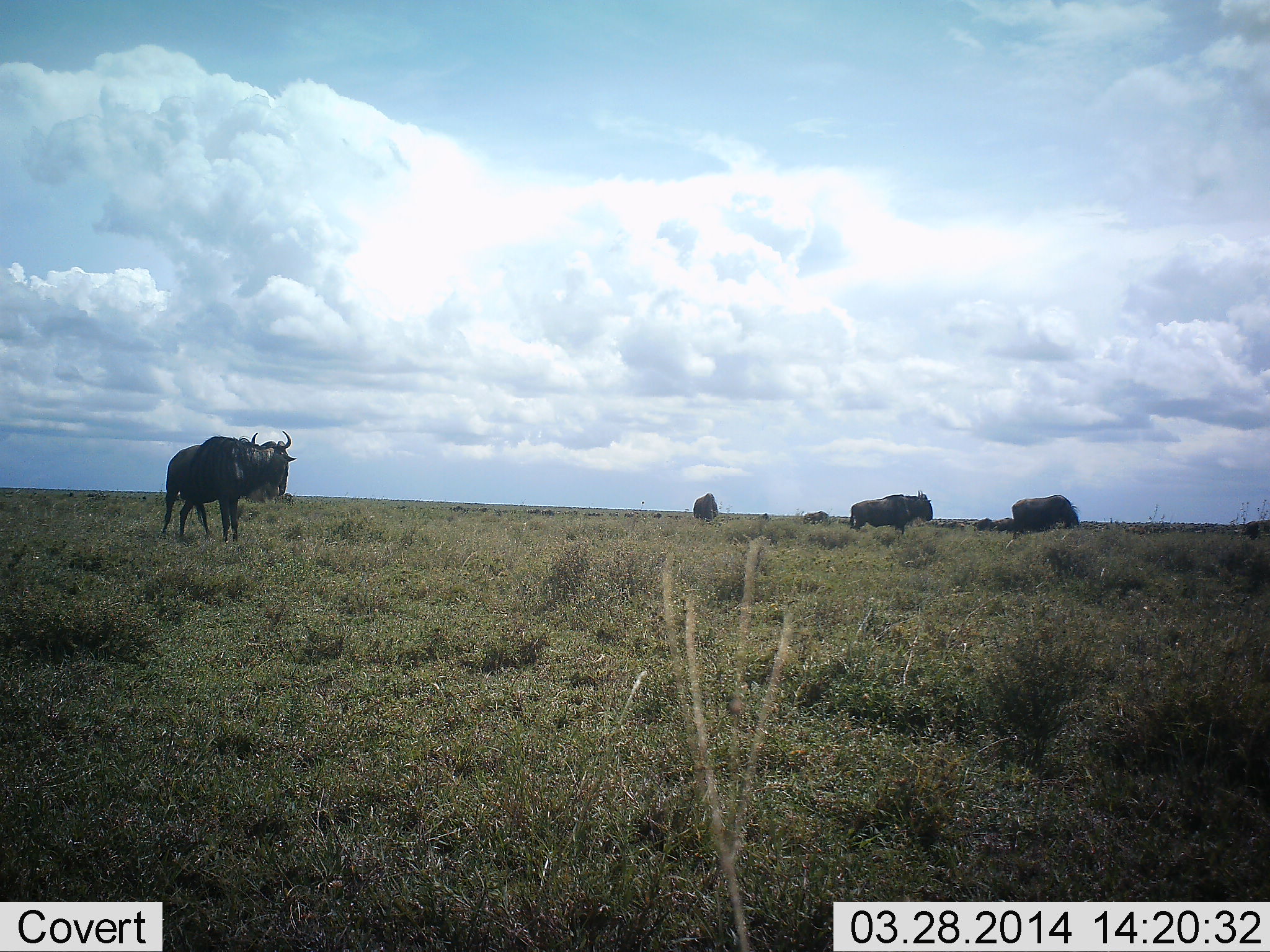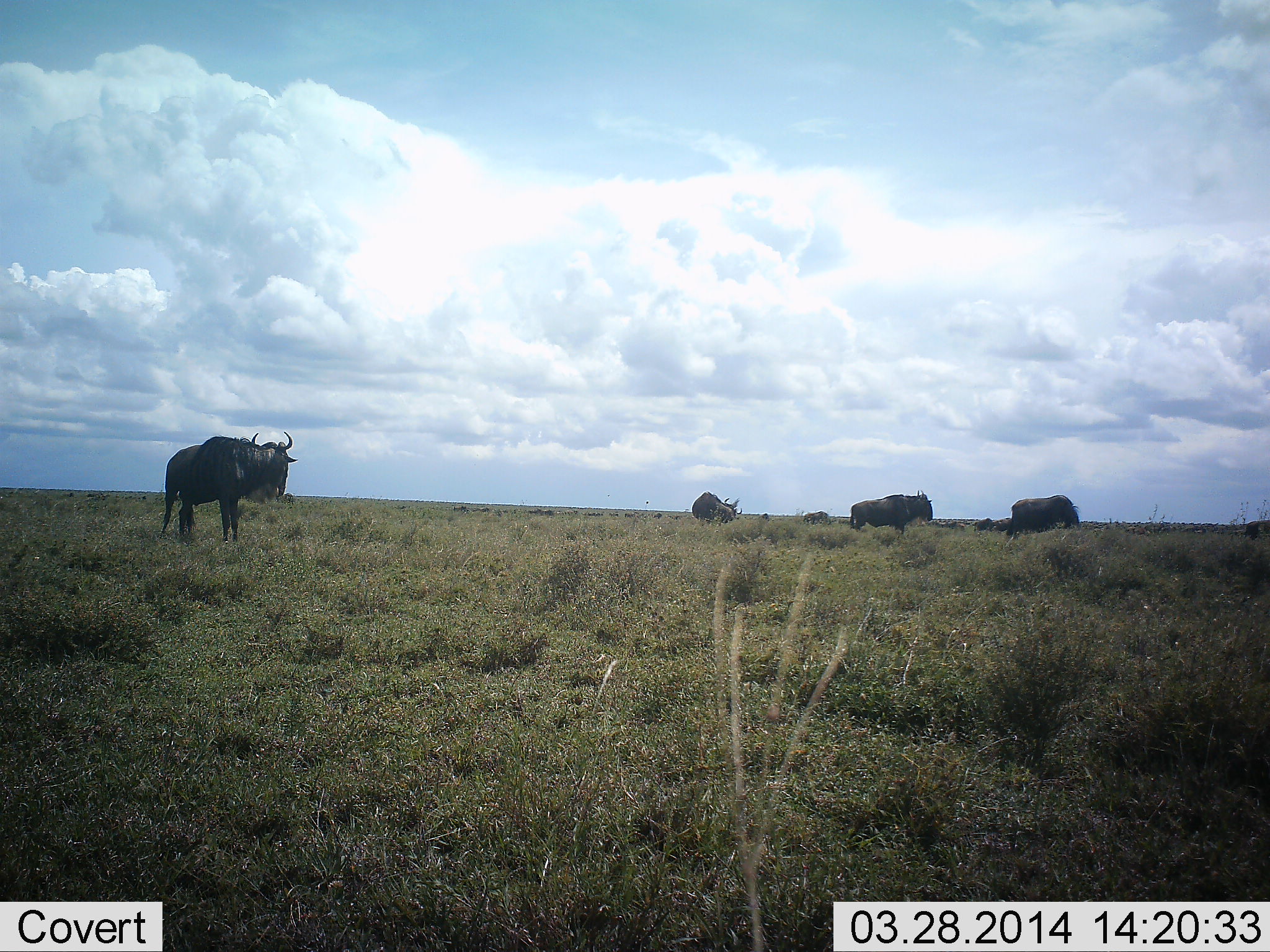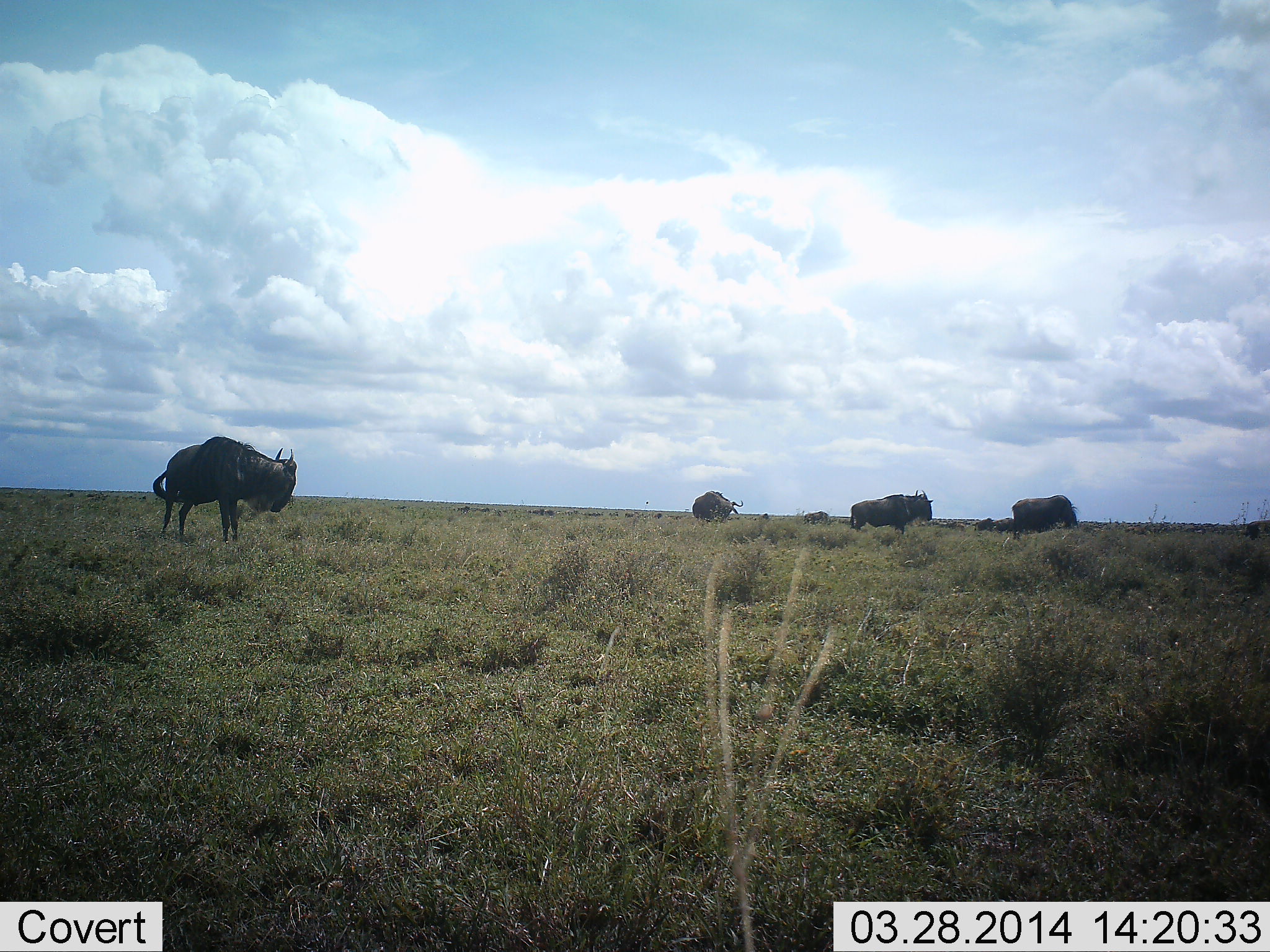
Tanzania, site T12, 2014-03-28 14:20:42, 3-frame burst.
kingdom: Animalia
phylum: Chordata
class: Mammalia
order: Artiodactyla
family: Bovidae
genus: Connochaetes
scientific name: Connochaetes taurinus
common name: blue wildebeest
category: wildebeest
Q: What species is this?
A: Wildebeest (blue wildebeest) (Connochaetes taurinus).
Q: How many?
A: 8.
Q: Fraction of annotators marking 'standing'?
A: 80%.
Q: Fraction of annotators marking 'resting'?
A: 0%.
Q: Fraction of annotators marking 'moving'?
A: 50%.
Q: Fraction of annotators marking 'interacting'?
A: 0%.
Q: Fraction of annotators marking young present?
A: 0%.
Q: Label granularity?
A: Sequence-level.